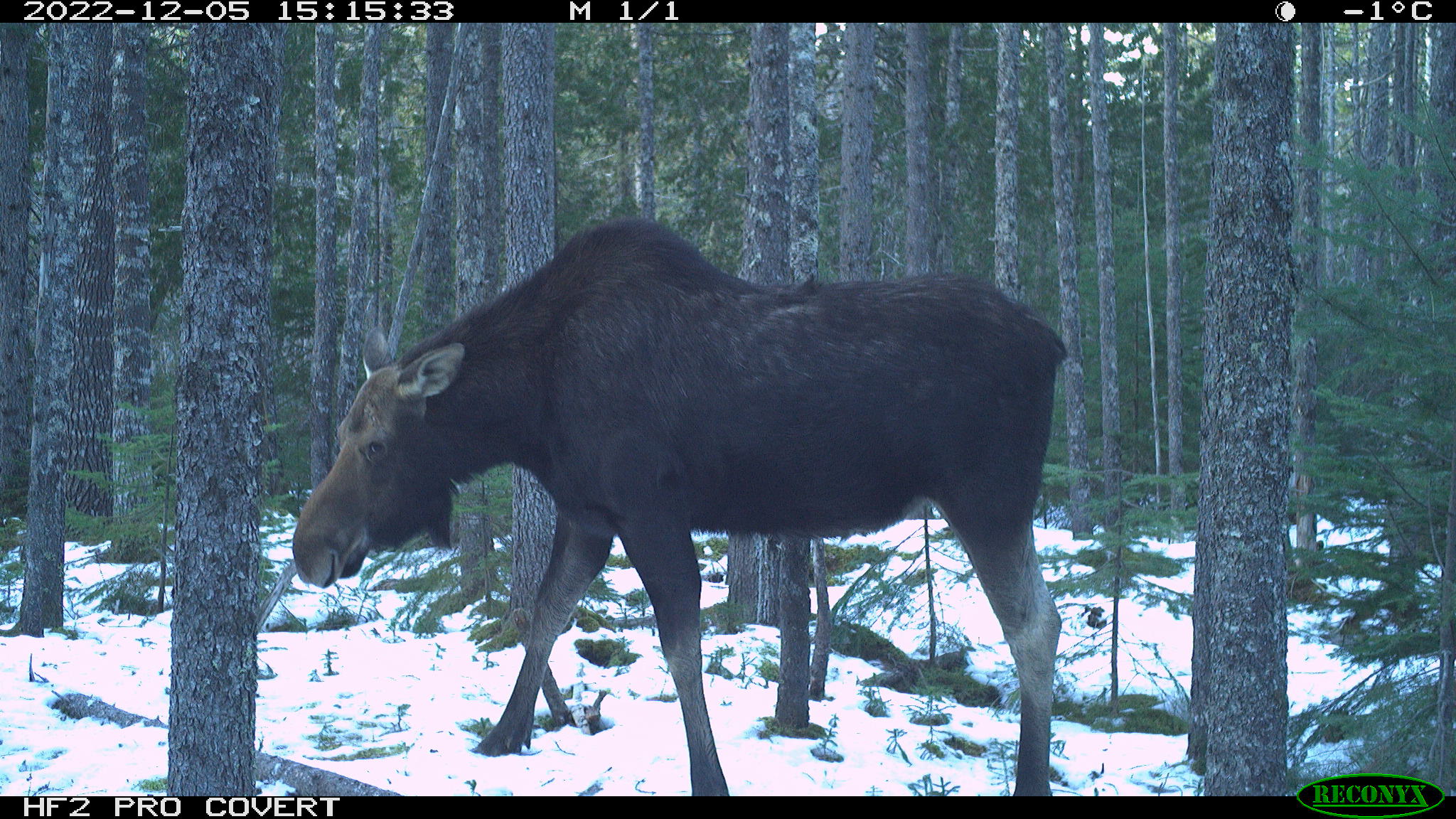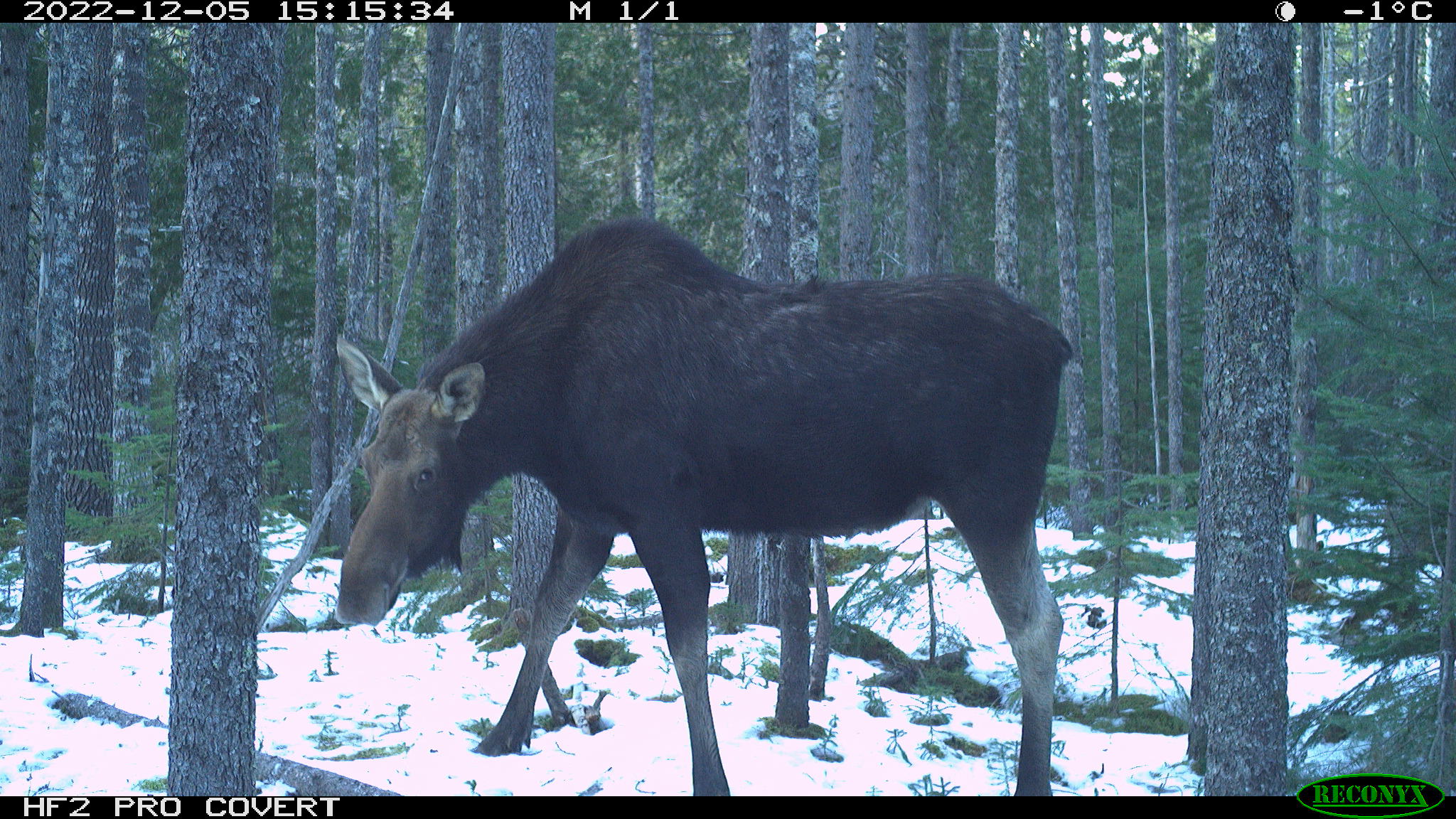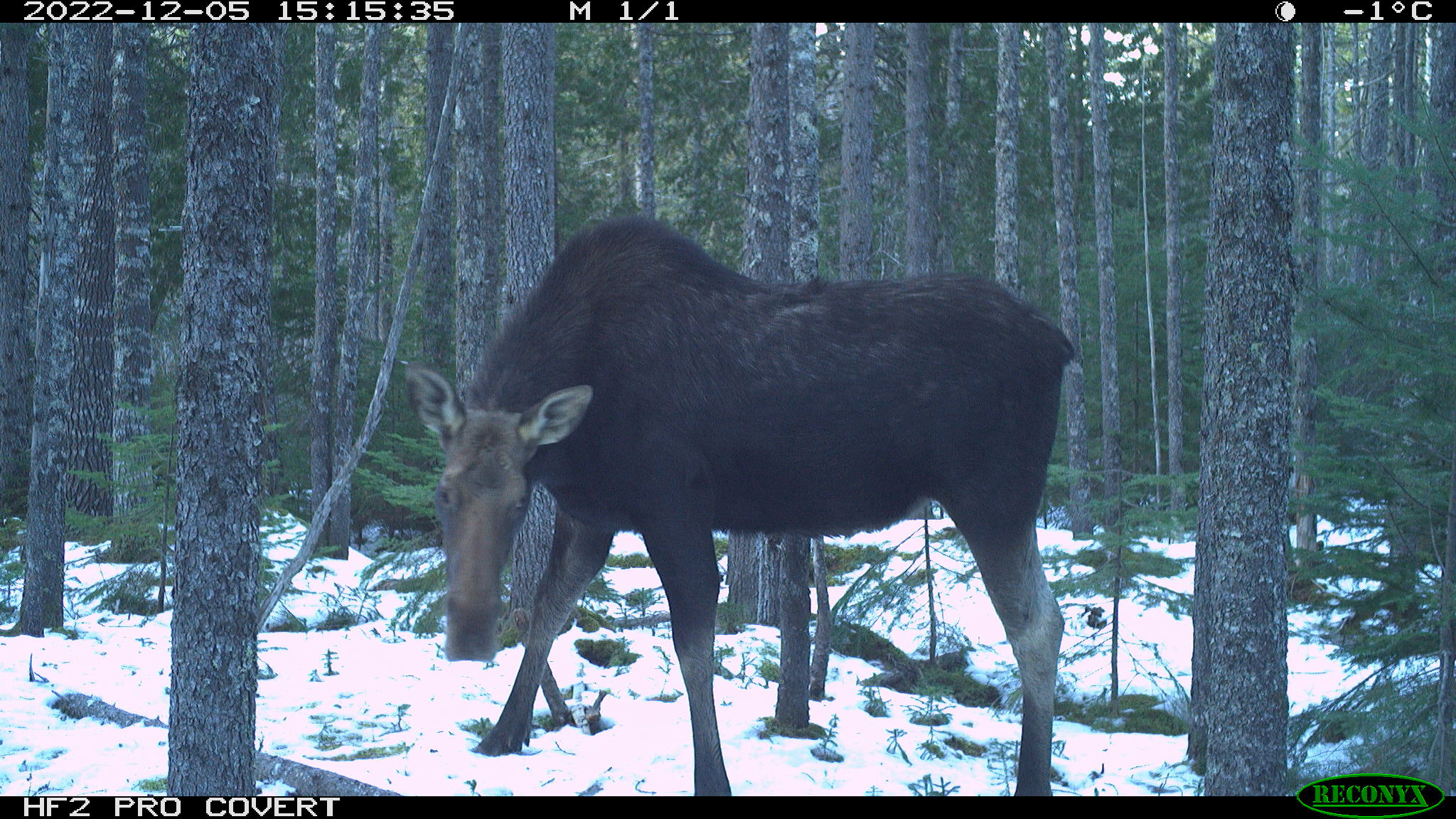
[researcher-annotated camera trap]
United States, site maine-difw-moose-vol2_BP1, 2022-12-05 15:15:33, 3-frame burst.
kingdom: Animalia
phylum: Chordata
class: Mammalia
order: Artiodactyla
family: Cervidae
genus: Alces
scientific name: Alces alces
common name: moose